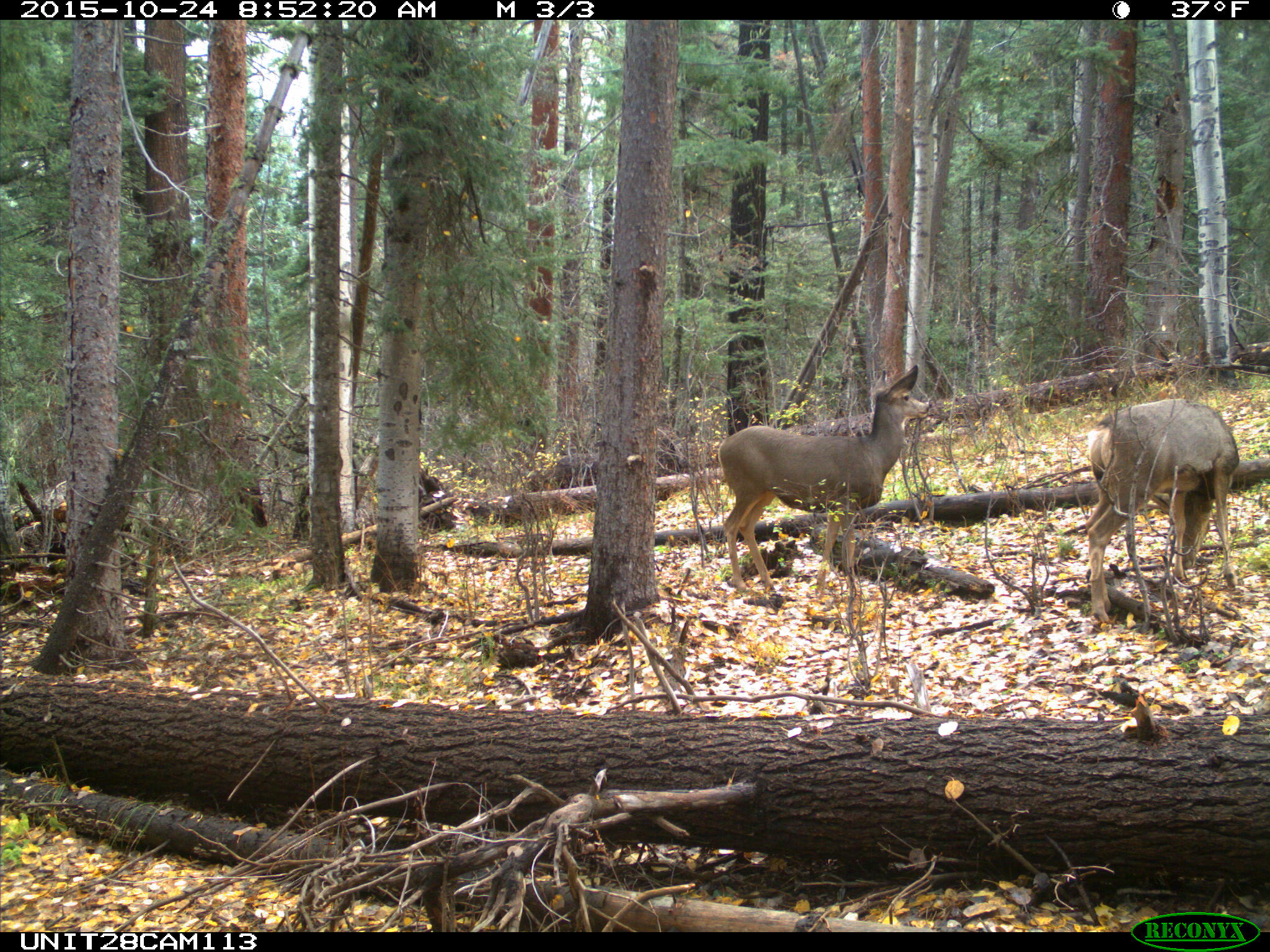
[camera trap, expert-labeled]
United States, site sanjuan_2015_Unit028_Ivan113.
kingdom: Animalia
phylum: Chordata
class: Mammalia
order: Artiodactyla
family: Cervidae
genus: Odocoileus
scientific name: Odocoileus hemionus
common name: mule deer